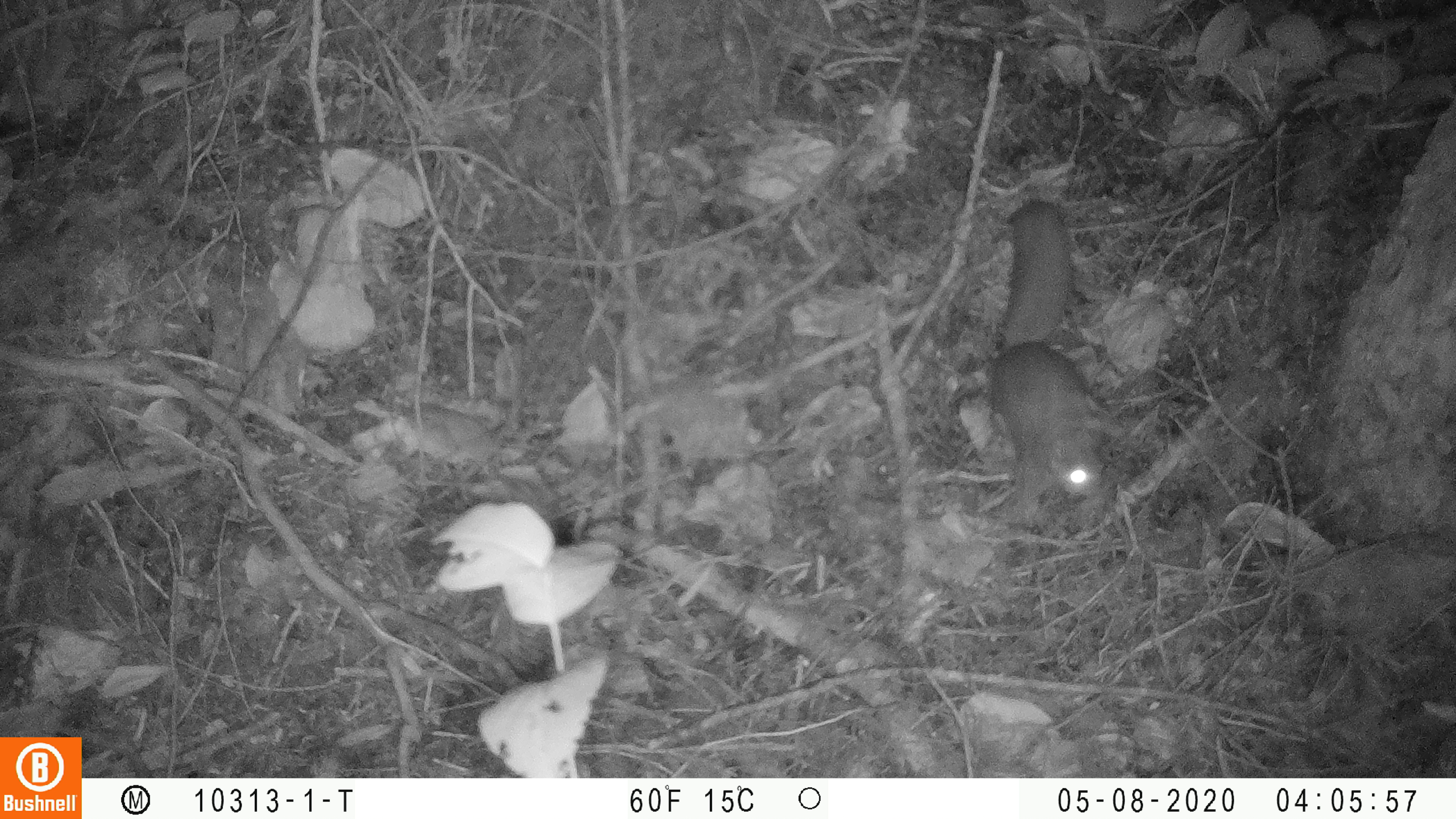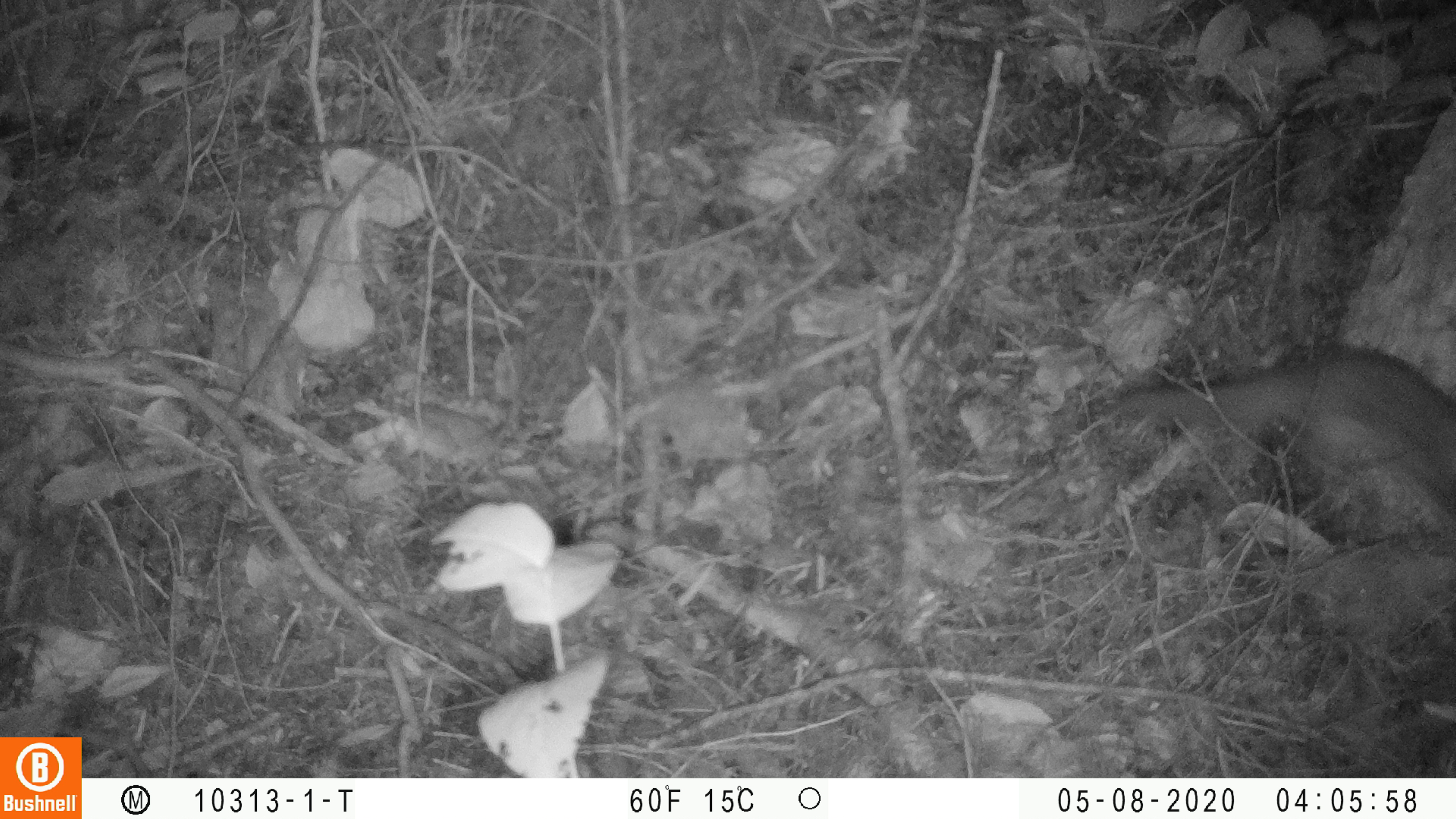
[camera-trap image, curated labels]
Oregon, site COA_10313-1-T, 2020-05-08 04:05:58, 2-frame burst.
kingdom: Animalia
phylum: Chordata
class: Mammalia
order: Rodentia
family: Sciuridae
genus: Tamiasciurus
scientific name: Tamiasciurus douglasii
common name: douglas squirrel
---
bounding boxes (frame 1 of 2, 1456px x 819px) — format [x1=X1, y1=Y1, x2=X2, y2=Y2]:
douglas squirrel: [x1=989, y1=197, x2=1107, y2=522]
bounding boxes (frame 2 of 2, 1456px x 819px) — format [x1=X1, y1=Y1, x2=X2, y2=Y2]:
douglas squirrel: [x1=1111, y1=345, x2=1450, y2=525]